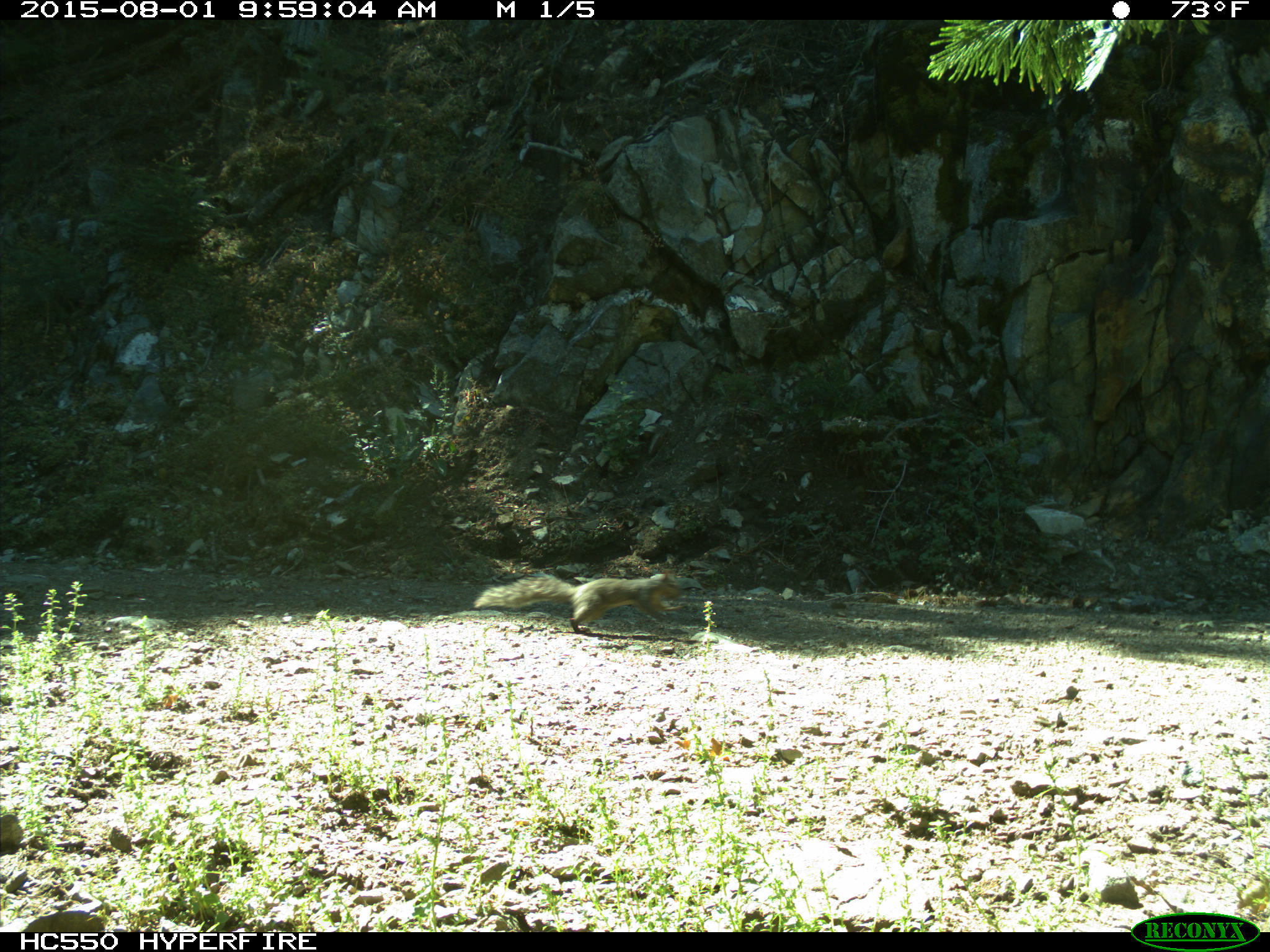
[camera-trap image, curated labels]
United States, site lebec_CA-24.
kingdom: Animalia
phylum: Chordata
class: Mammalia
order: Rodentia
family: Sciuridae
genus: Sciurus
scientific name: Sciurus carolinensis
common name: eastern gray squirrel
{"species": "Sciurus carolinensis (eastern gray squirrel)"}